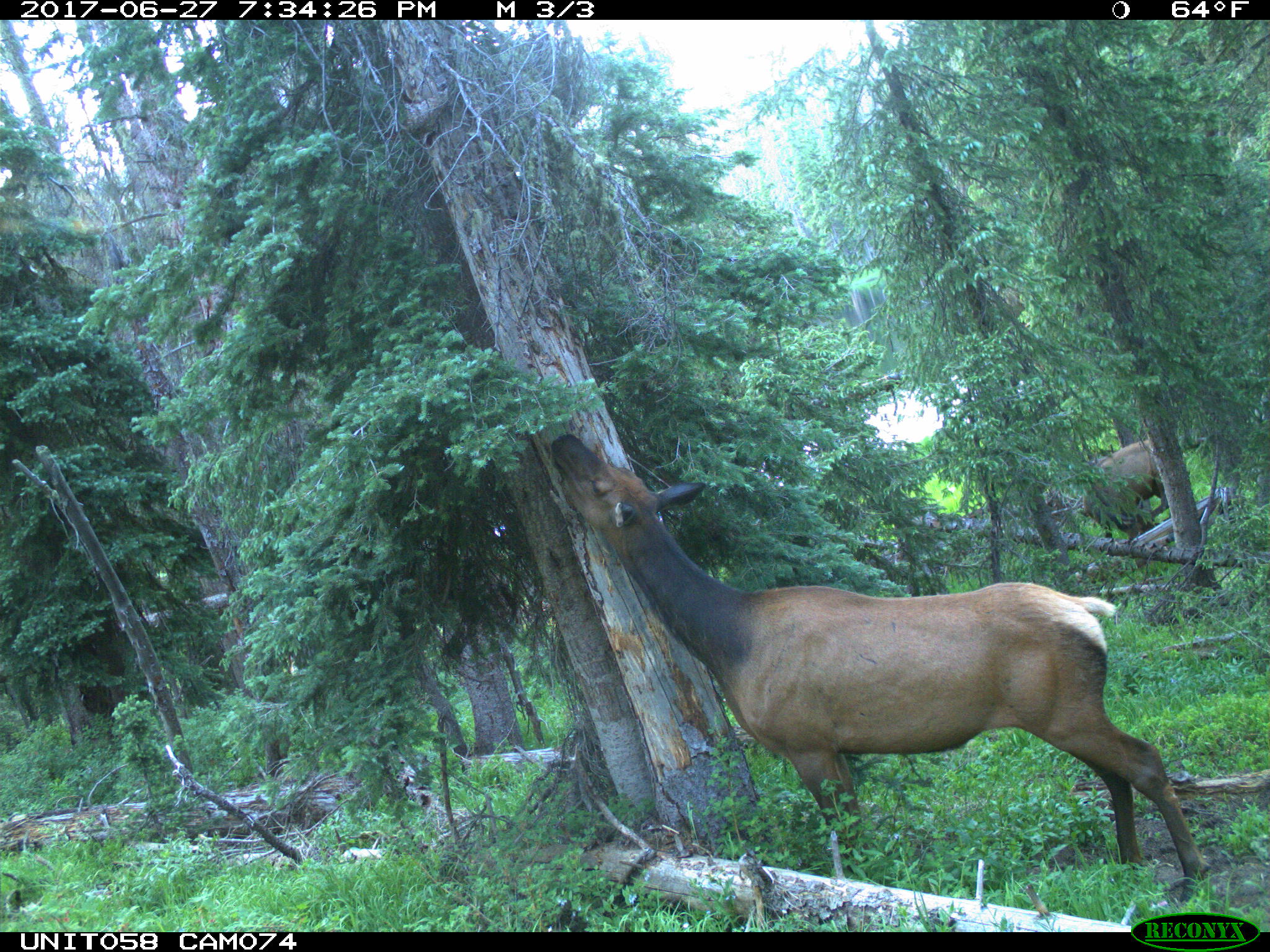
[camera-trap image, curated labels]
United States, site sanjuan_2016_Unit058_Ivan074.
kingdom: Animalia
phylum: Chordata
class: Mammalia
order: Artiodactyla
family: Cervidae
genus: Cervus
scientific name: Cervus elaphus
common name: red deer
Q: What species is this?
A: Cervus elaphus (red deer).